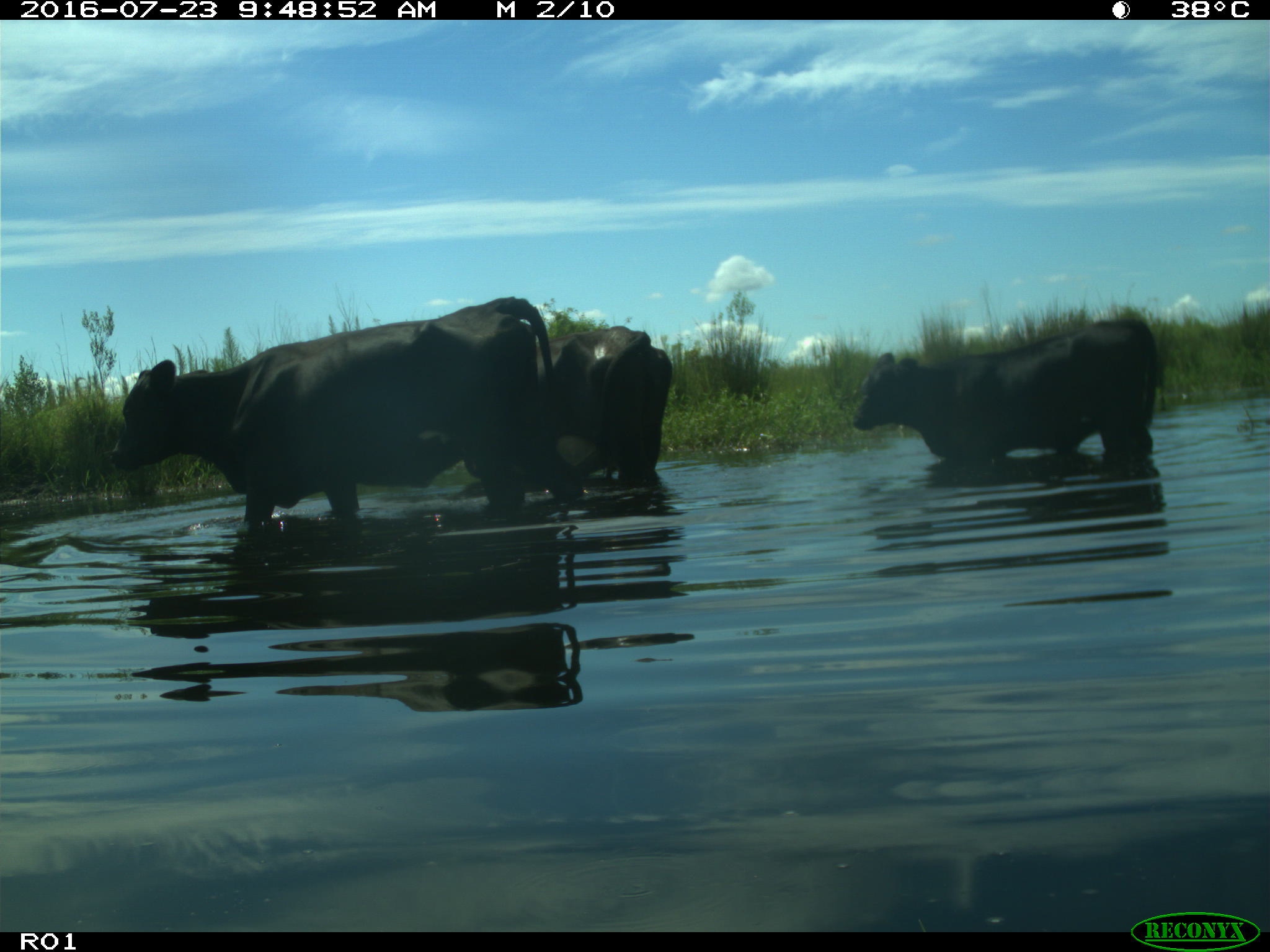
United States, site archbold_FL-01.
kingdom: Animalia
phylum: Chordata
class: Mammalia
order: Artiodactyla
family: Bovidae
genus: Bos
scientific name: Bos taurus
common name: domestic cow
Bos taurus (domestic cow).